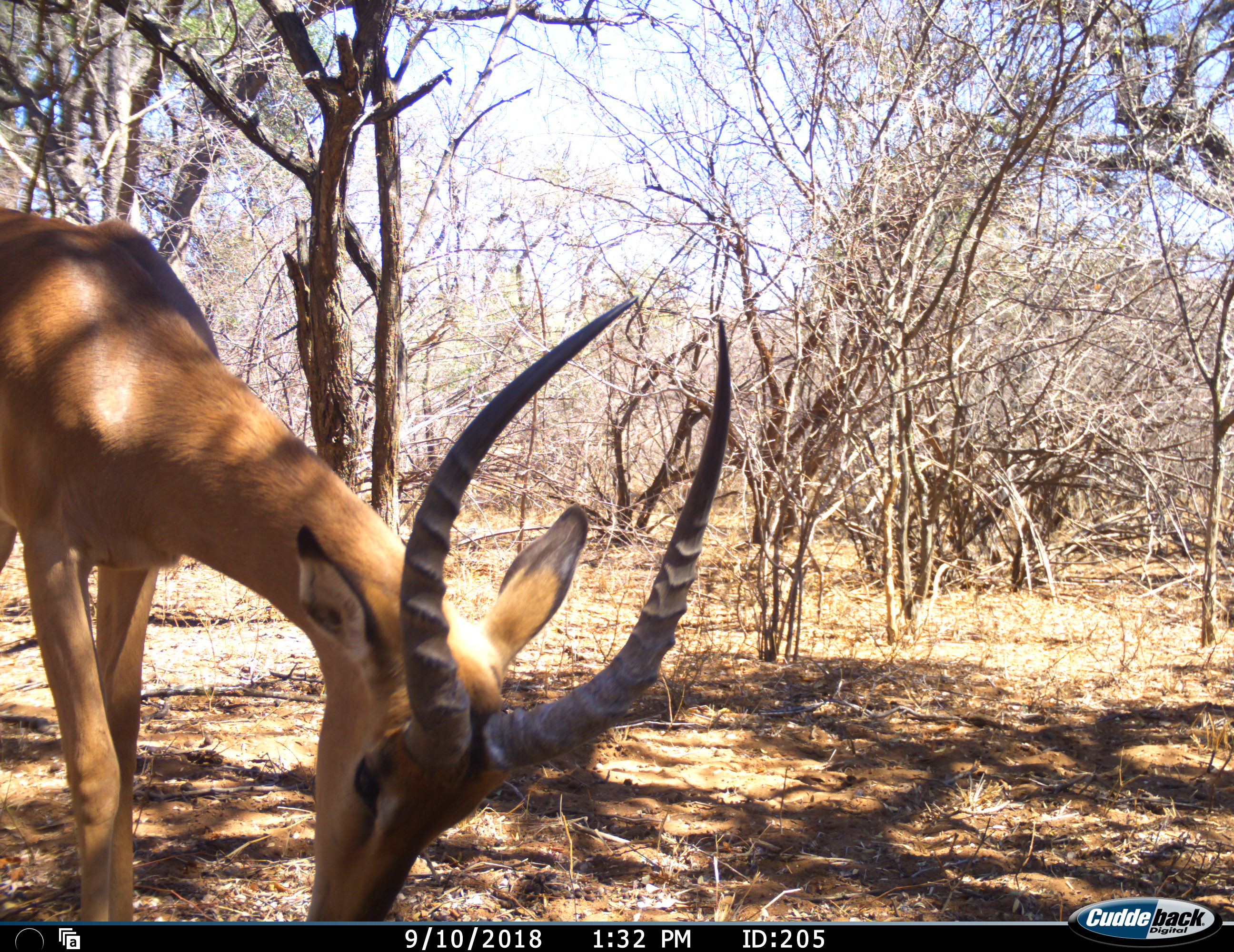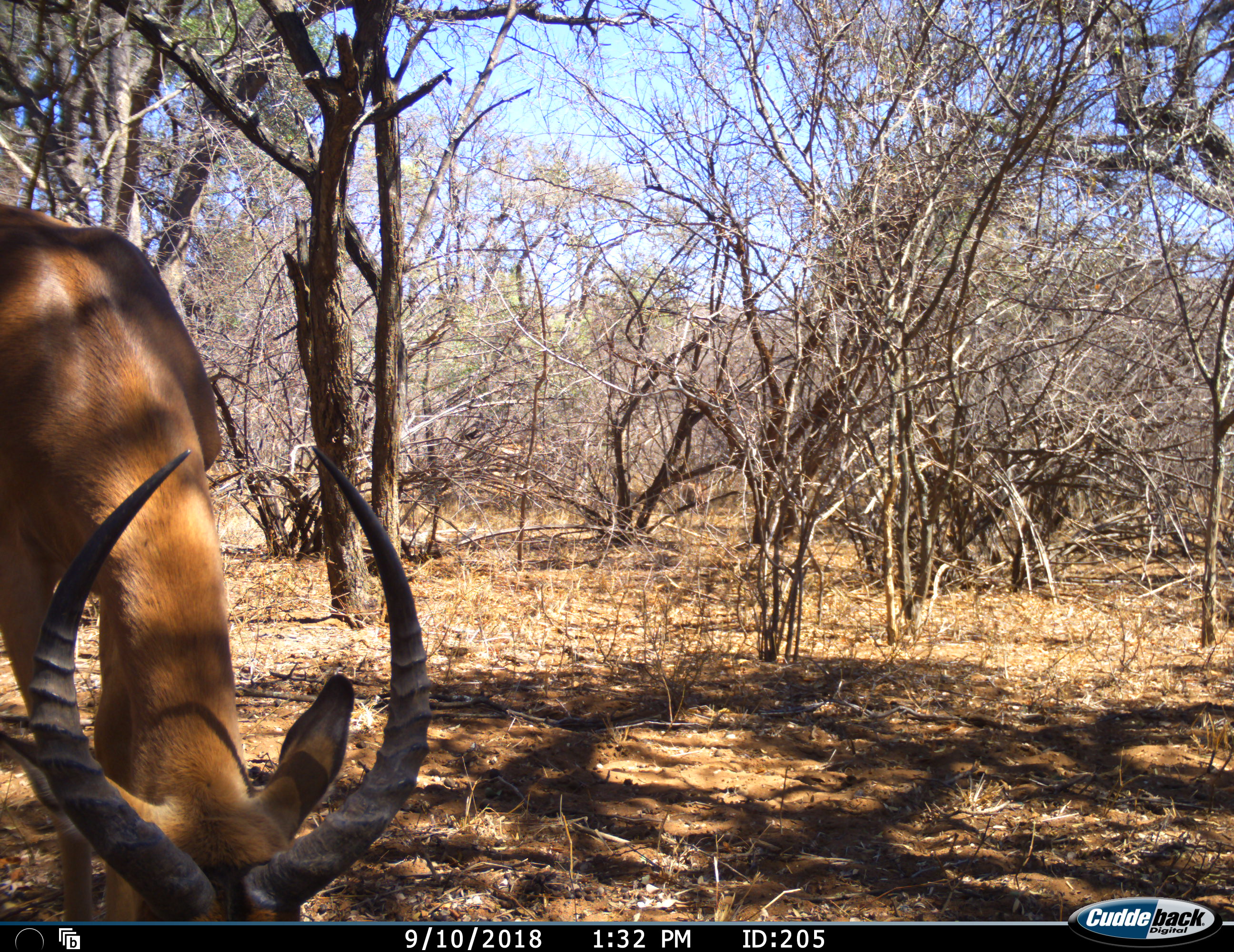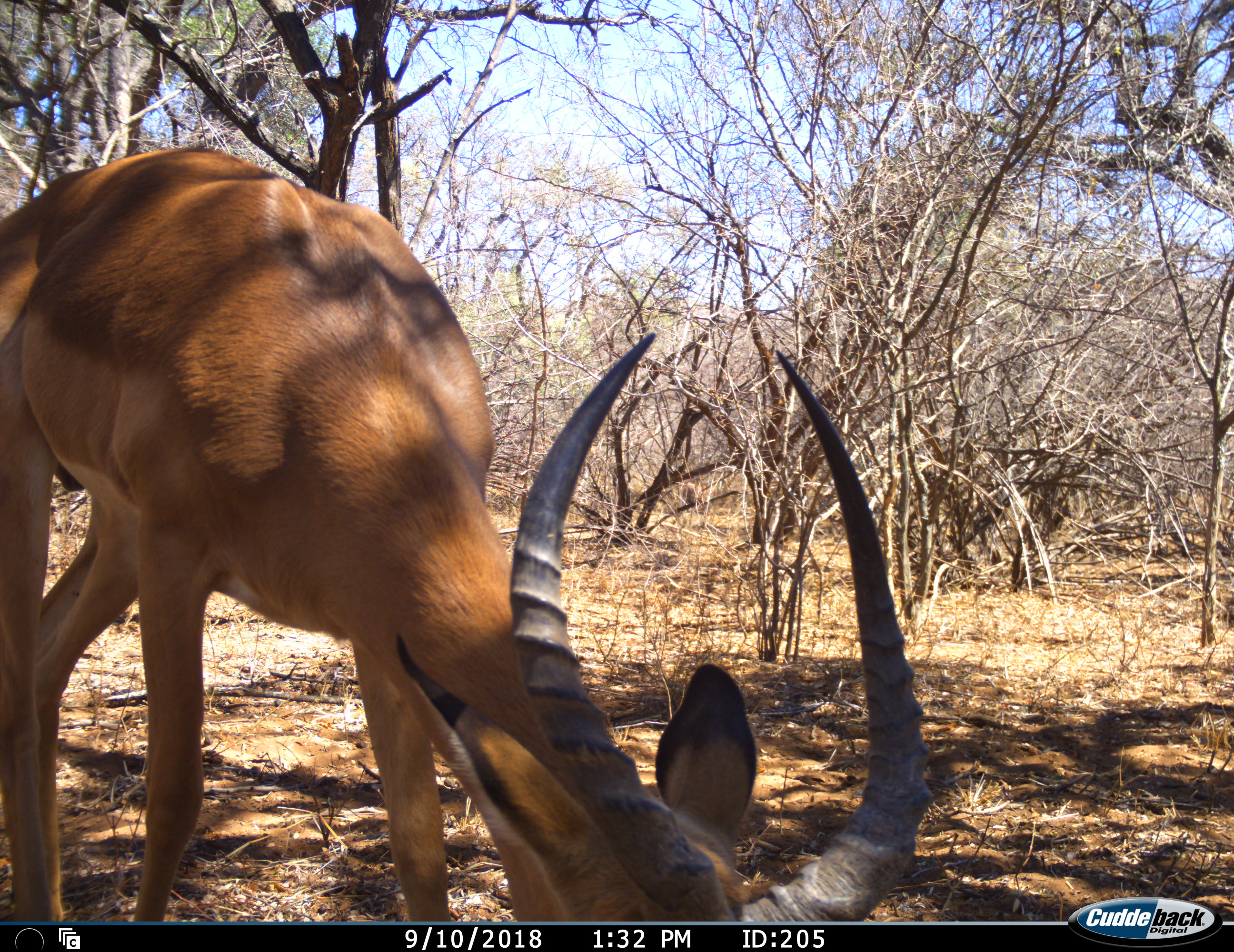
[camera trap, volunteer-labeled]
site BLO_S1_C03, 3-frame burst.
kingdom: Animalia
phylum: Chordata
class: Mammalia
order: Artiodactyla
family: Bovidae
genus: Aepyceros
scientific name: Aepyceros melampus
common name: impala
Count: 1.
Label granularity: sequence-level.